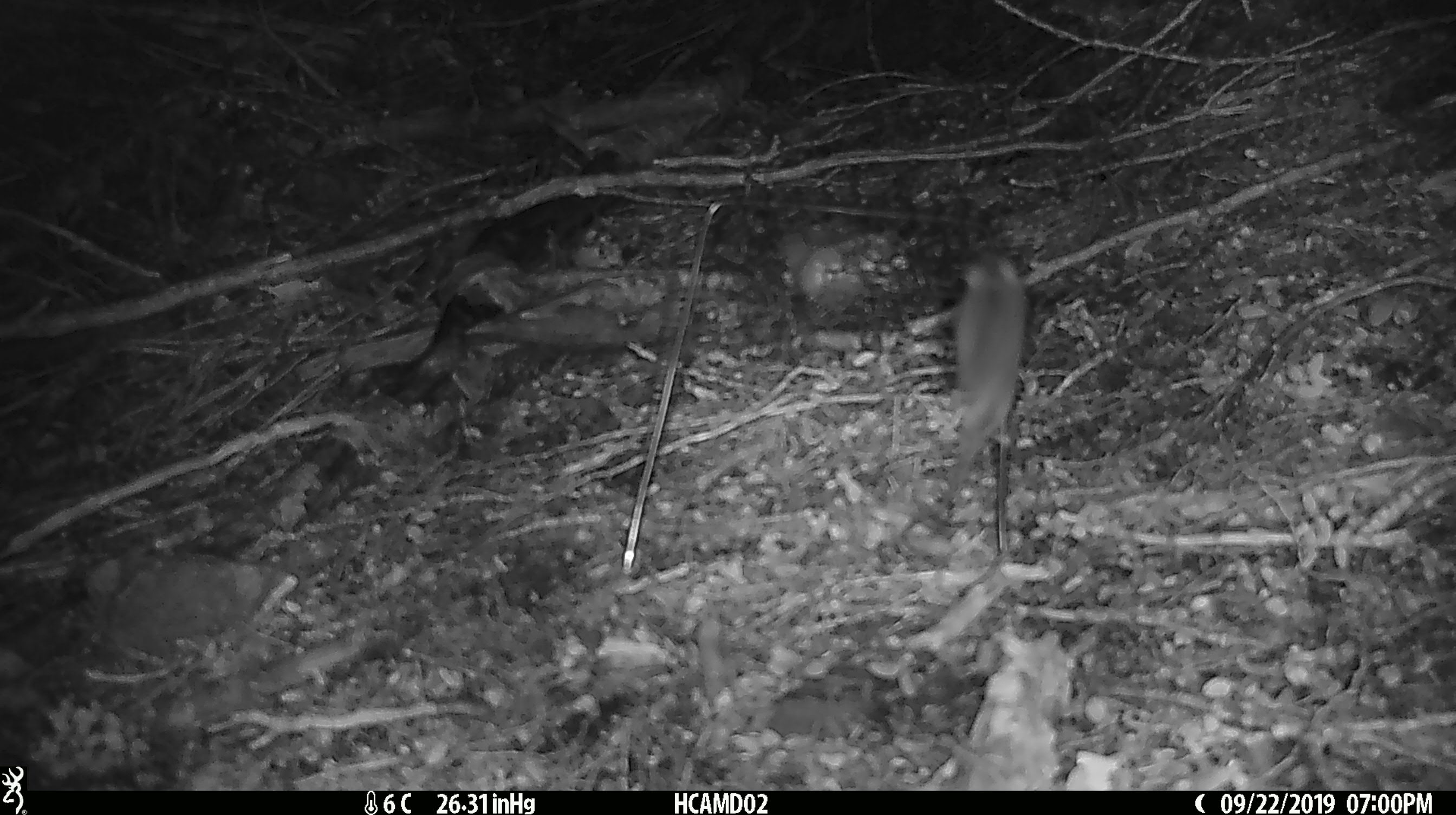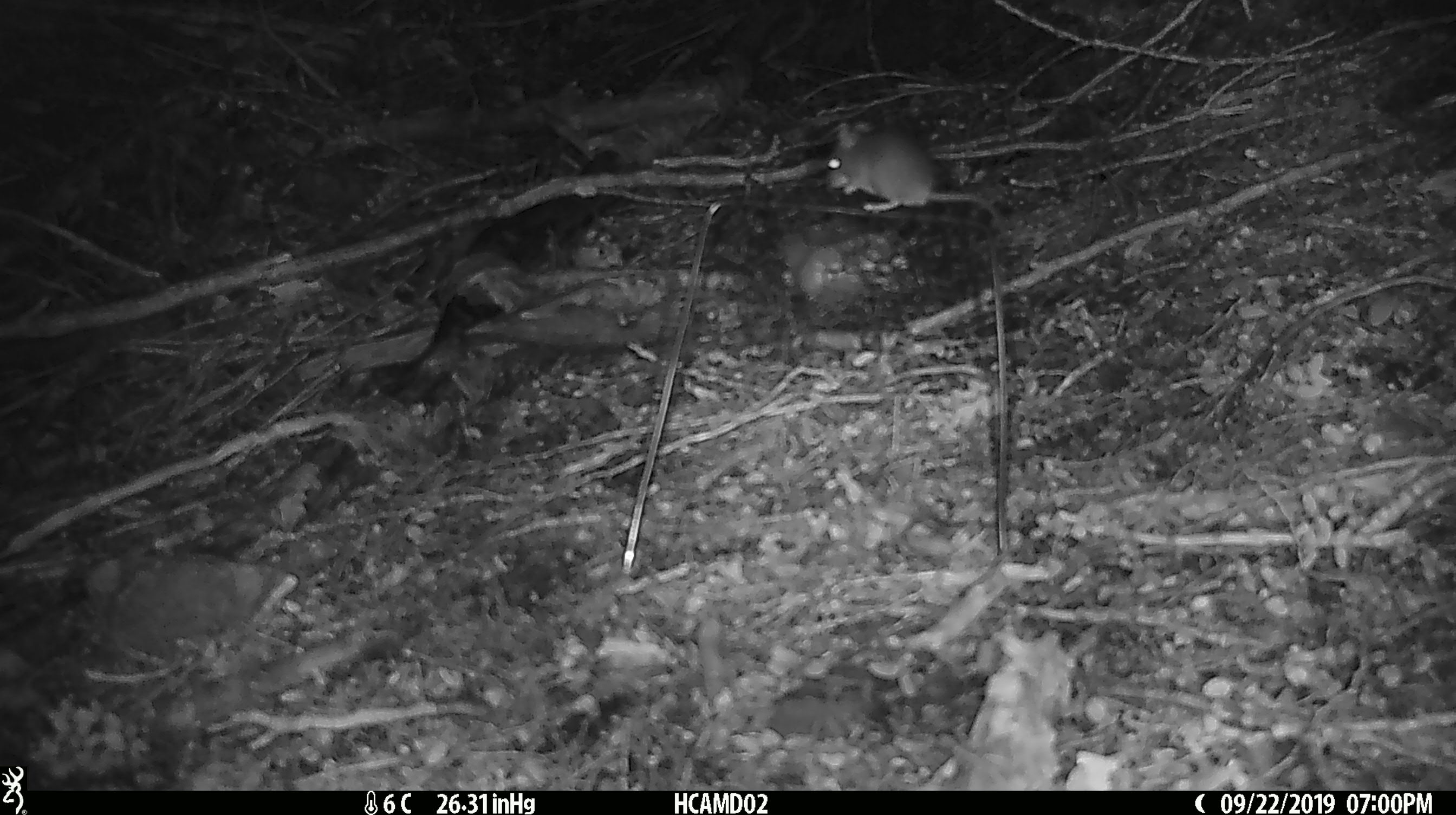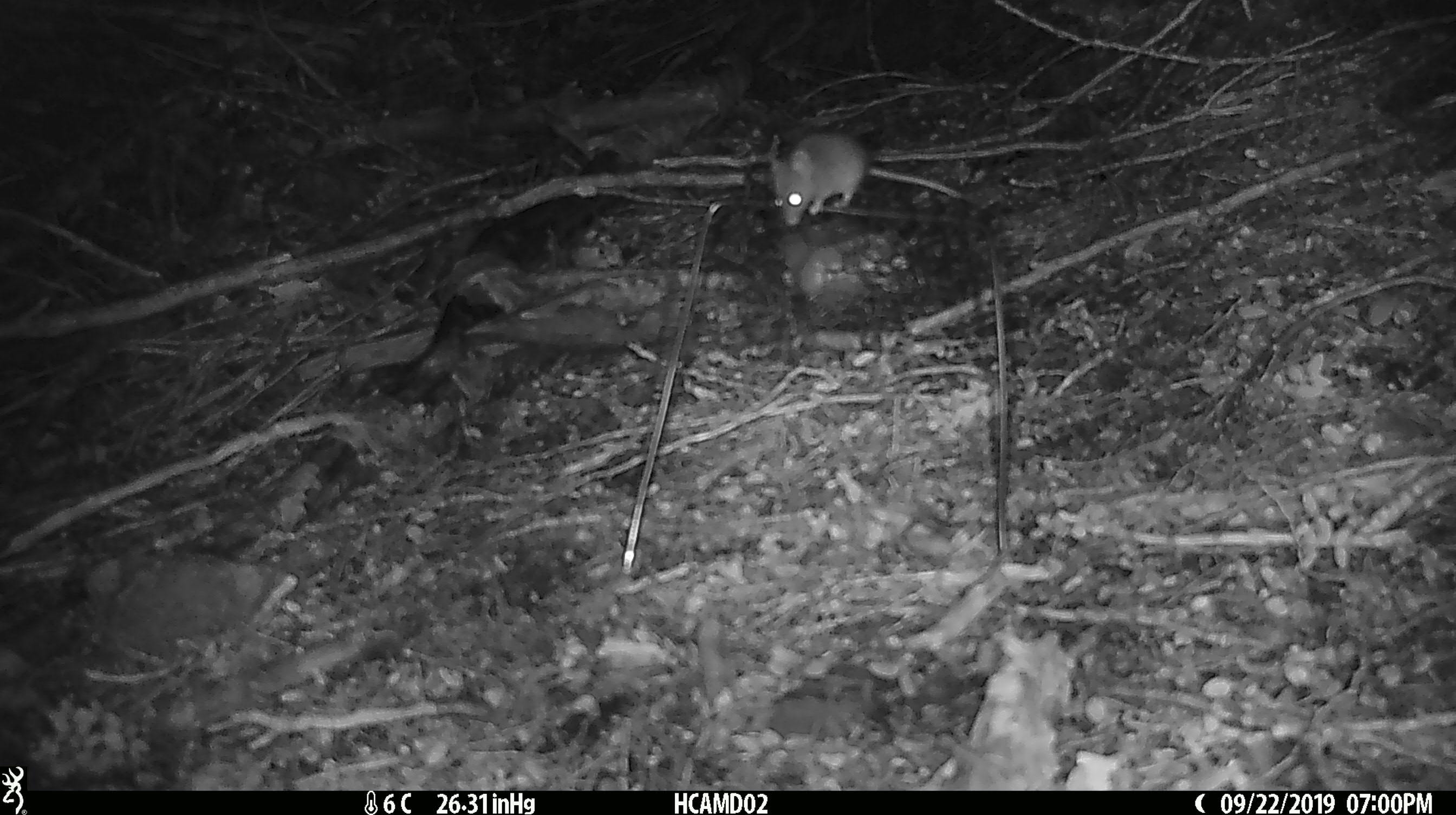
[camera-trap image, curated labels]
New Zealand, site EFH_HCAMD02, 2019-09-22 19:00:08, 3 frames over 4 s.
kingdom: Animalia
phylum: Chordata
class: Mammalia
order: Rodentia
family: Muridae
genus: Mus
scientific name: Mus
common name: mouse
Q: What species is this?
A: Mouse (Mus).